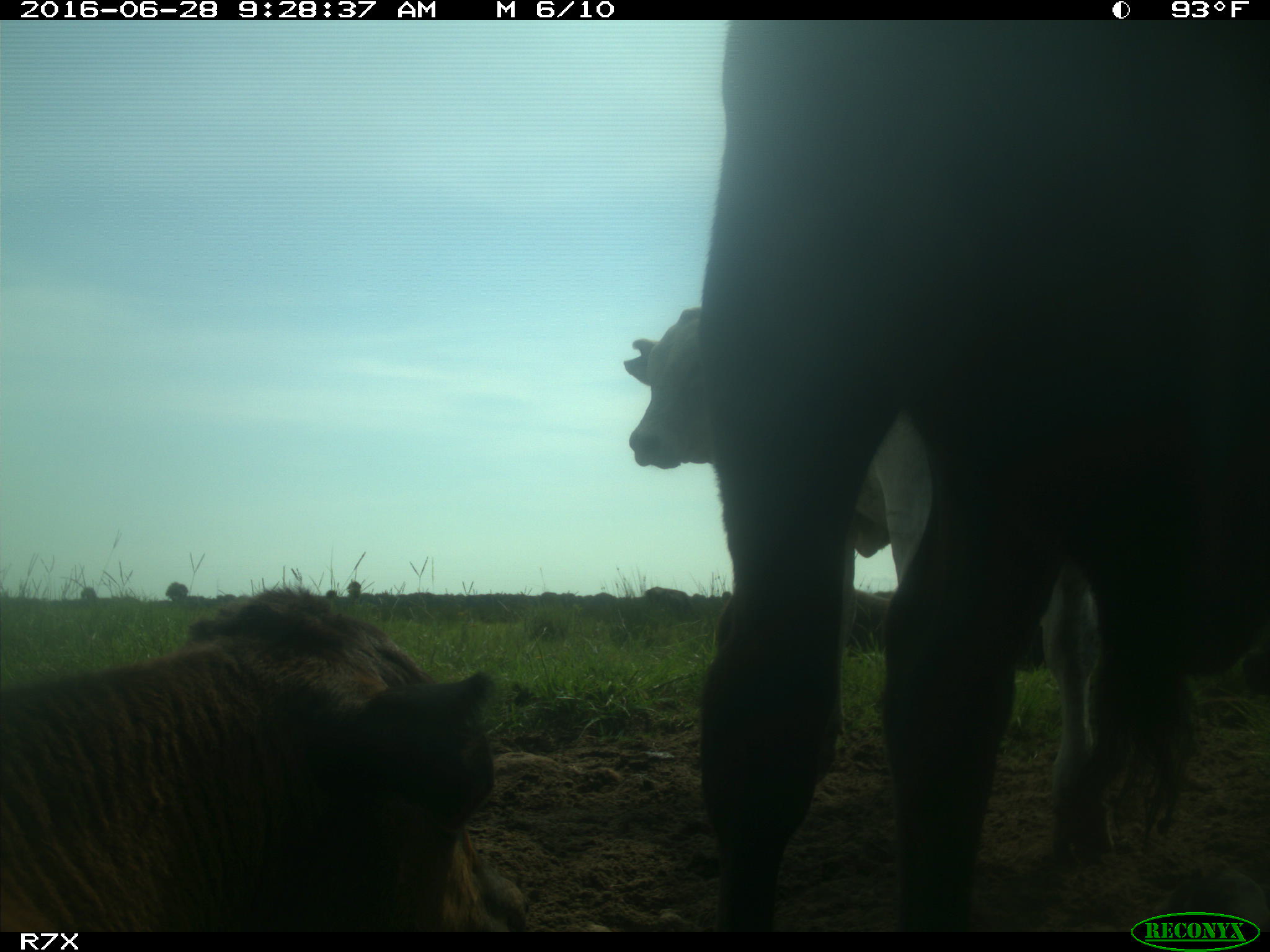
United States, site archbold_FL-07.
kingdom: Animalia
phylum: Chordata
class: Mammalia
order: Artiodactyla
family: Bovidae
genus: Bos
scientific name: Bos taurus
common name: domestic cow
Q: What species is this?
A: Bos taurus (domestic cow).